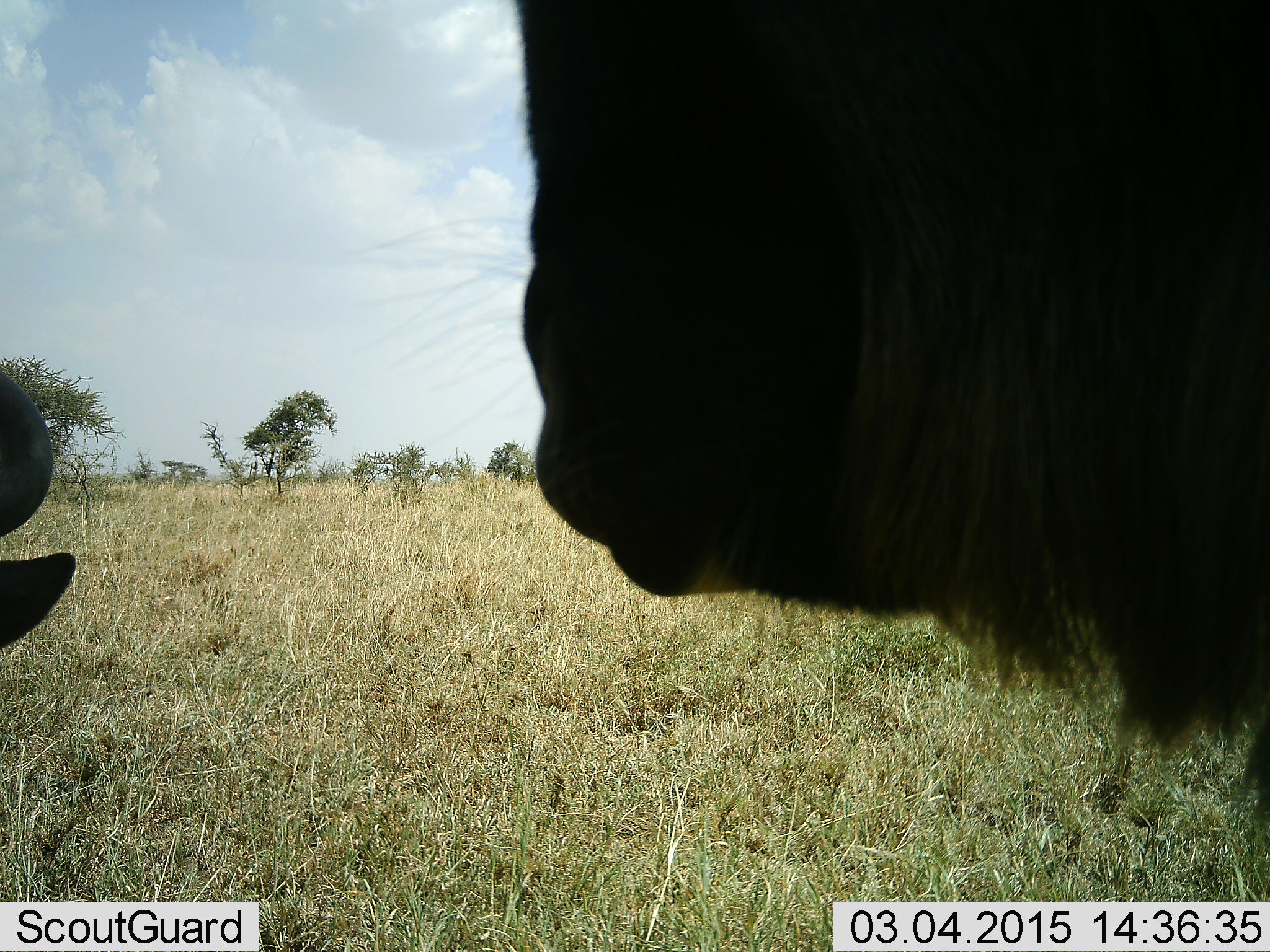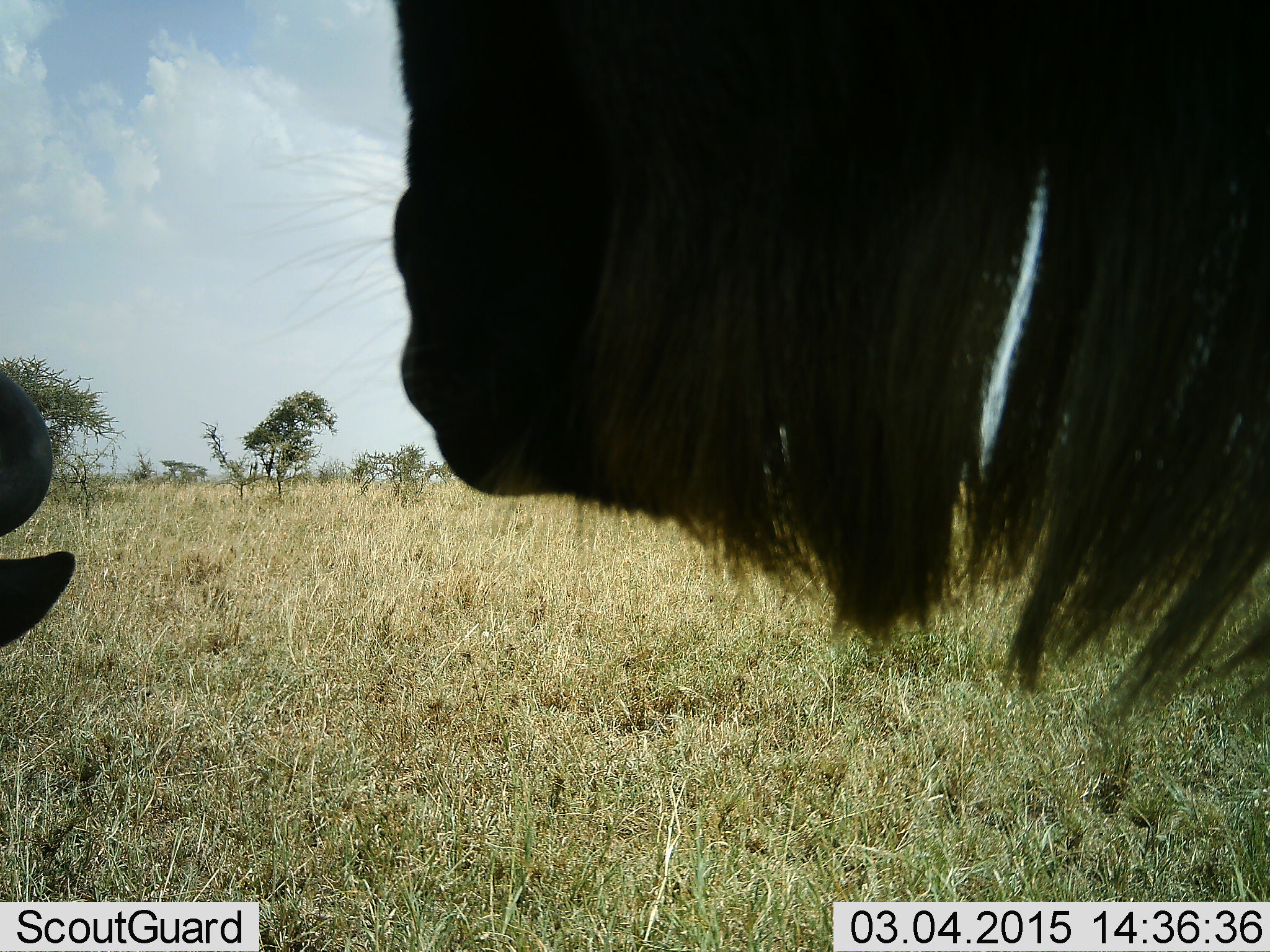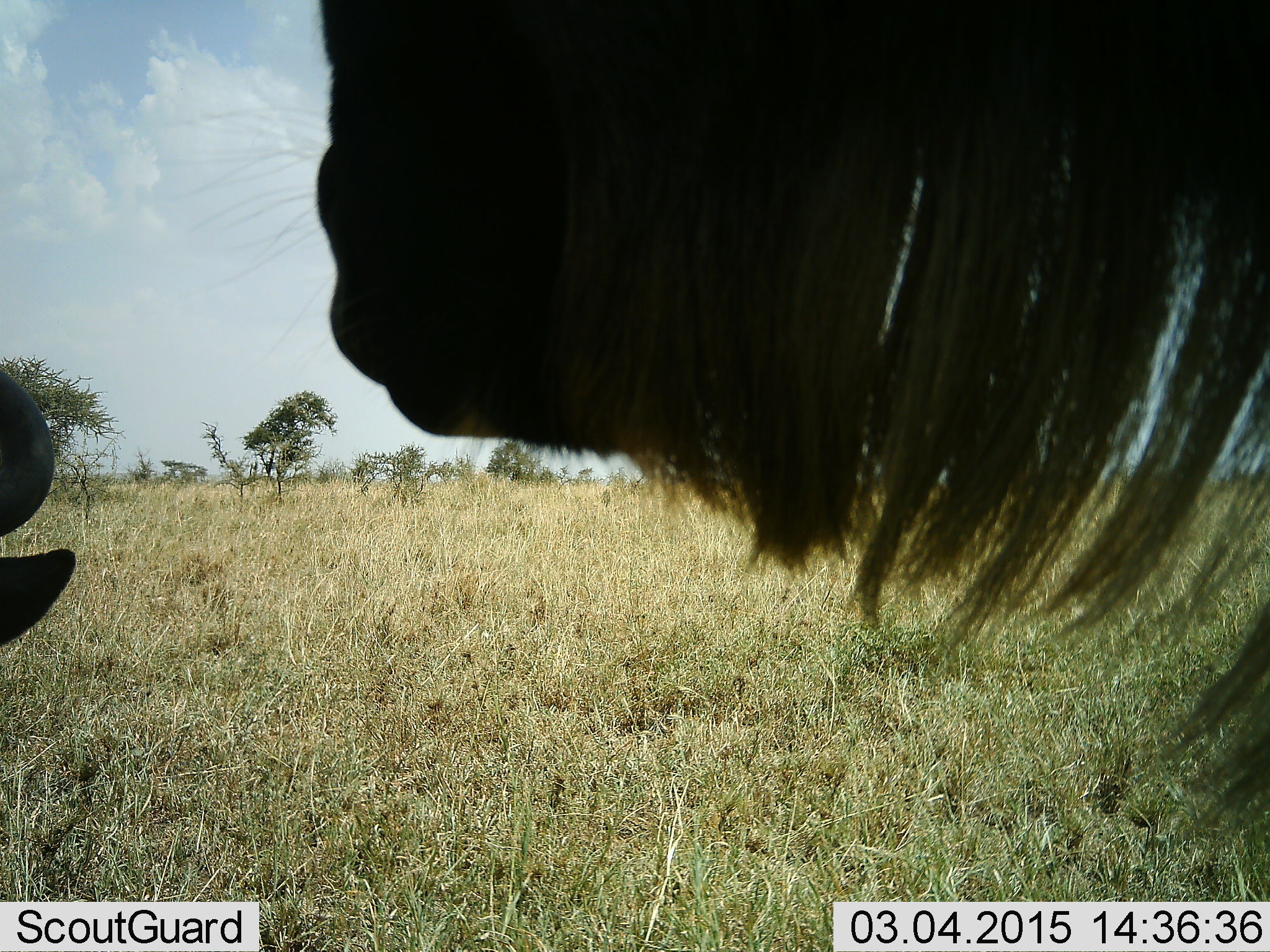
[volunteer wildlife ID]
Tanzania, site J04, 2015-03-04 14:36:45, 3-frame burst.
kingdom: Animalia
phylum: Chordata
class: Mammalia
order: Artiodactyla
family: Bovidae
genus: Connochaetes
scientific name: Connochaetes taurinus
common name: blue wildebeest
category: wildebeest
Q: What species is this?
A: Wildebeest (blue wildebeest) (Connochaetes taurinus).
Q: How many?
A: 2.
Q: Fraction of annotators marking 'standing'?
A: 90%.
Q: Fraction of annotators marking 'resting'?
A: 60%.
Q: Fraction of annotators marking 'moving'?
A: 0%.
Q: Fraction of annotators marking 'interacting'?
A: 0%.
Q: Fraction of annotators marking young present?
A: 0%.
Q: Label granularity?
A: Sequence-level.